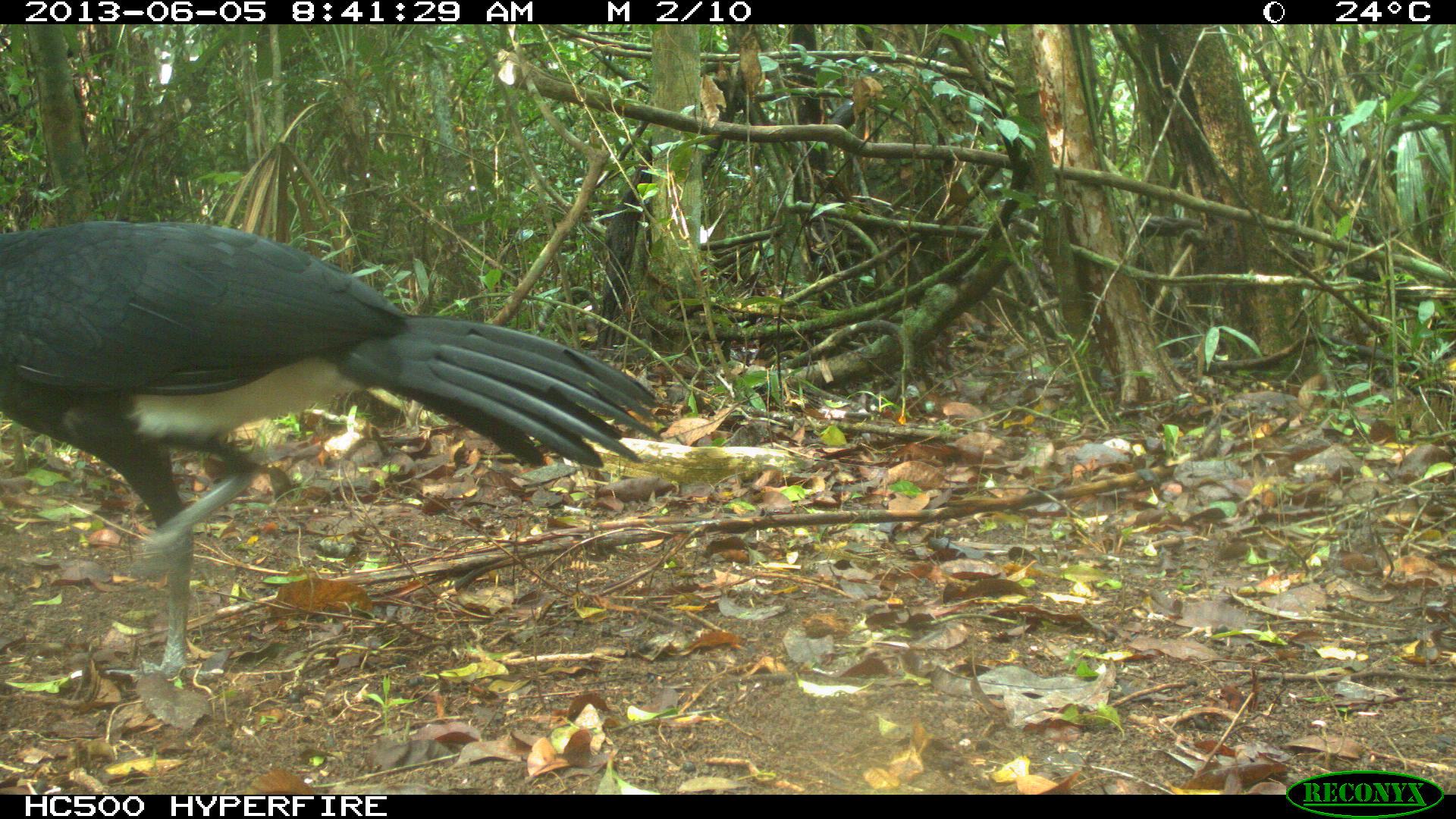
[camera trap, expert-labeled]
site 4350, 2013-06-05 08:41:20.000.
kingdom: Animalia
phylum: Chordata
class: Aves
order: Galliformes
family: Cracidae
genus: Crax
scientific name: Crax rubra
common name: great curassow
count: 1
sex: male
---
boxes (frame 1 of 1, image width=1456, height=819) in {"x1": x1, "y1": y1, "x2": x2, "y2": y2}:
crax rubra: {"x1": 1, "y1": 215, "x2": 671, "y2": 682}